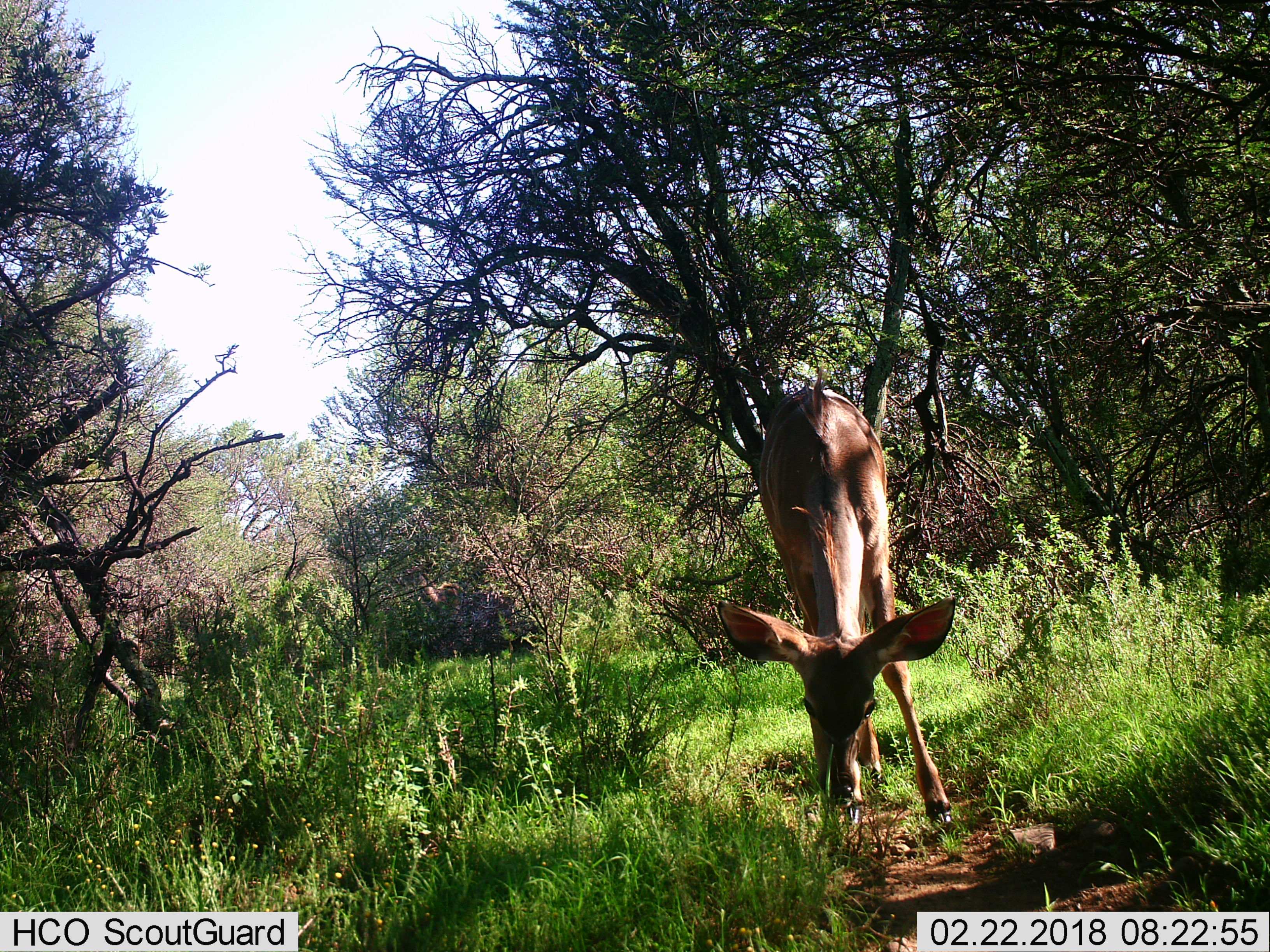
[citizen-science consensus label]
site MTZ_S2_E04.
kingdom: Animalia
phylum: Chordata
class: Mammalia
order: Artiodactyla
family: Bovidae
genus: Tragelaphus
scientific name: Tragelaphus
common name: kudu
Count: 1.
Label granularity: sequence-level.